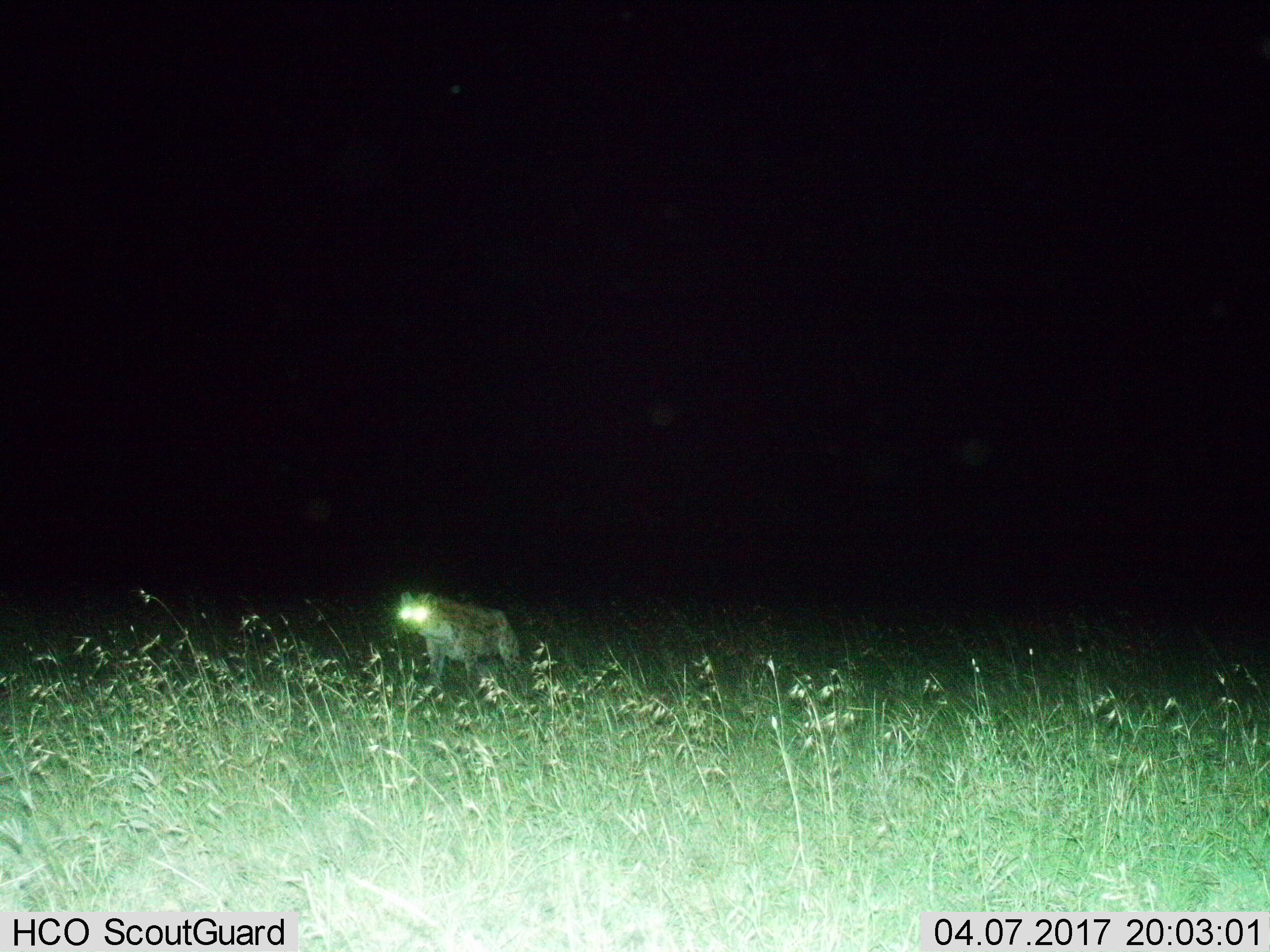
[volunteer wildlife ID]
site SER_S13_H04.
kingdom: Animalia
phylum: Chordata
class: Mammalia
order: Carnivora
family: Hyaenidae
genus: Crocuta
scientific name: Crocuta crocuta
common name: spotted hyena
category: hyenaspotted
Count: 1.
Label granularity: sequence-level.